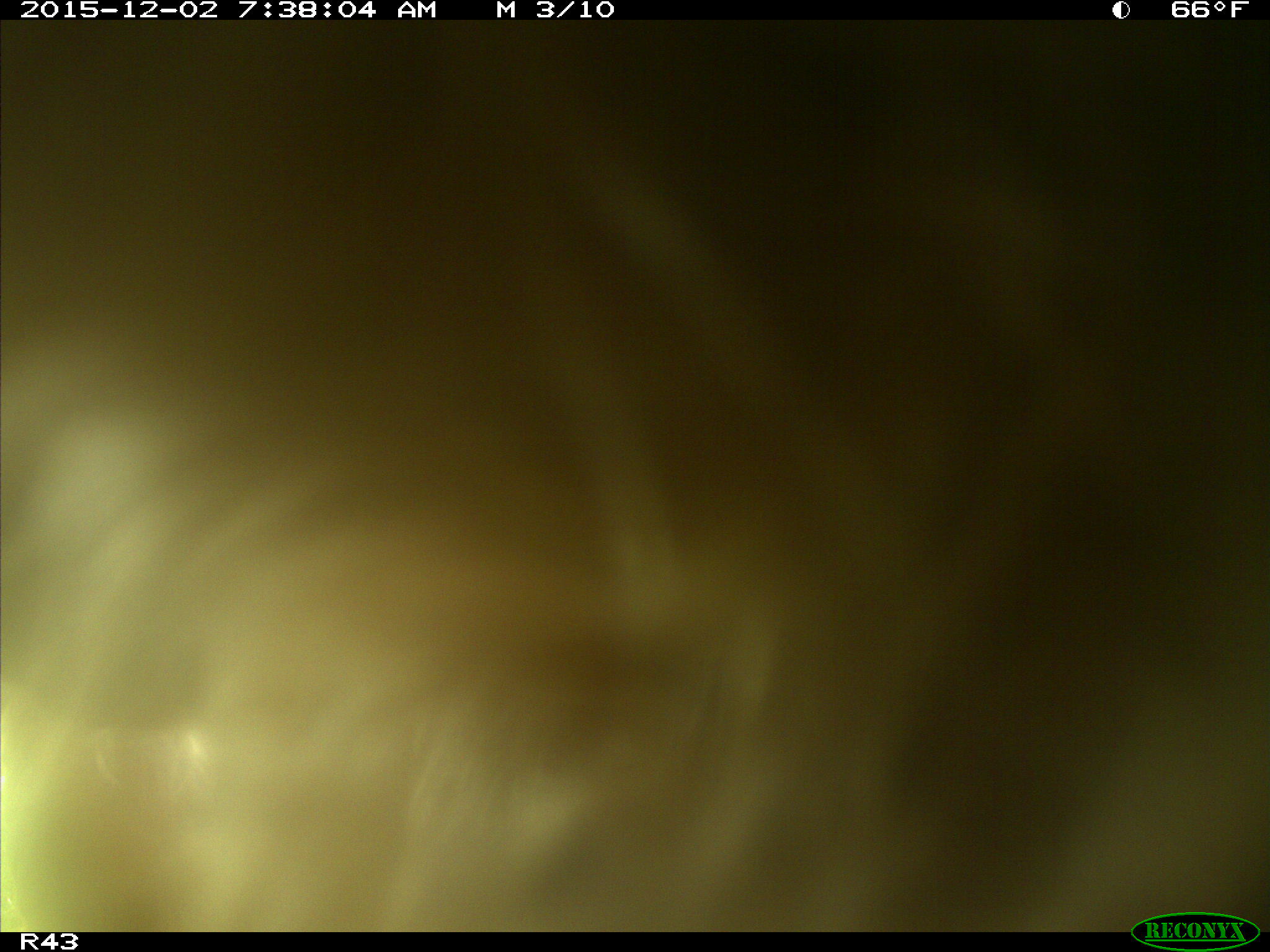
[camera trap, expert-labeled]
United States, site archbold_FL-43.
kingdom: Animalia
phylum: Chordata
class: Mammalia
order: Artiodactyla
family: Bovidae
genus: Bos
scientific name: Bos taurus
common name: domestic cow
Bos taurus (domestic cow).